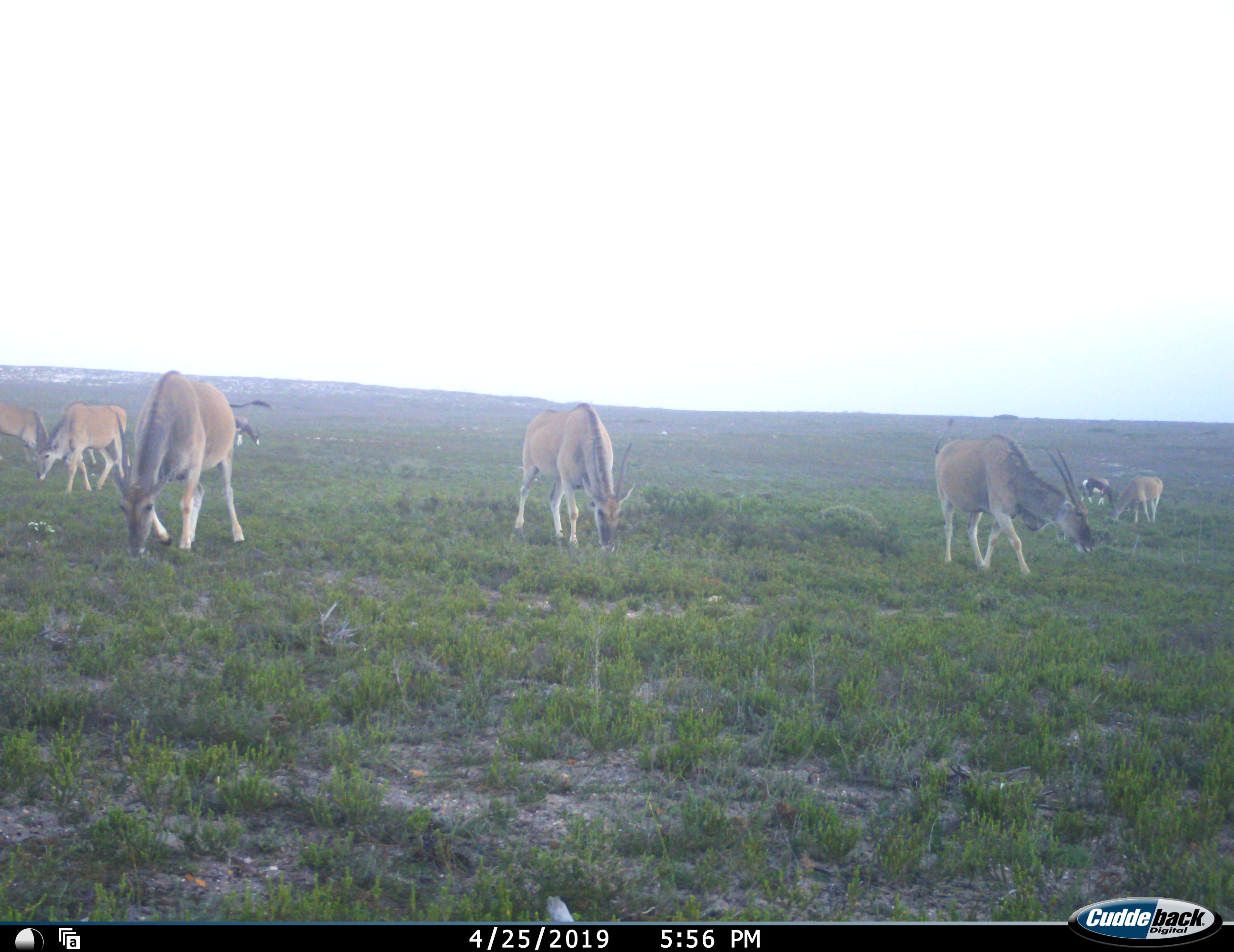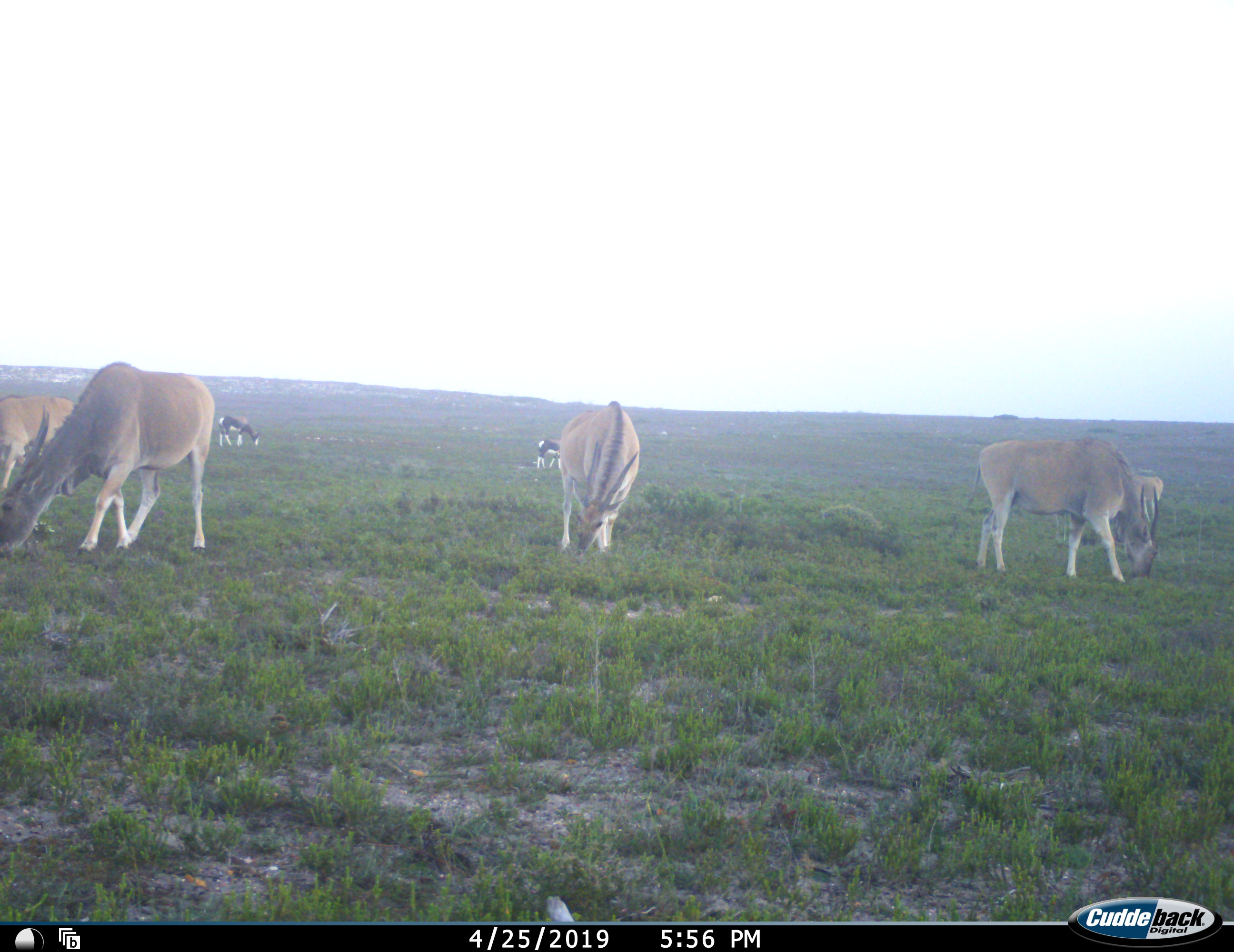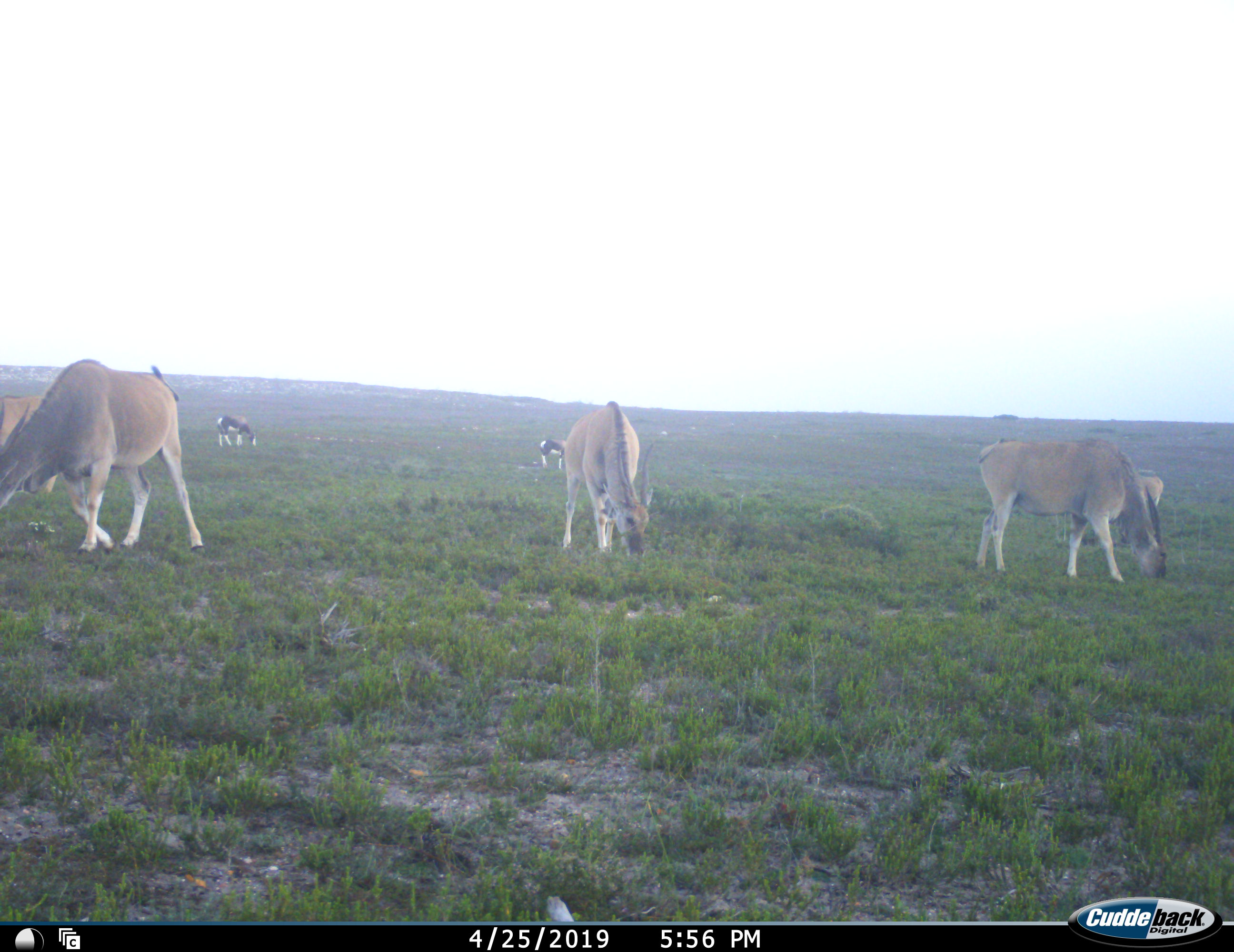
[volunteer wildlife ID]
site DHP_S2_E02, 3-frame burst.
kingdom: Animalia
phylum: Chordata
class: Mammalia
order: Artiodactyla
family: Bovidae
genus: Tragelaphus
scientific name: Tragelaphus oryx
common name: eland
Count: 6.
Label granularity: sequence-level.